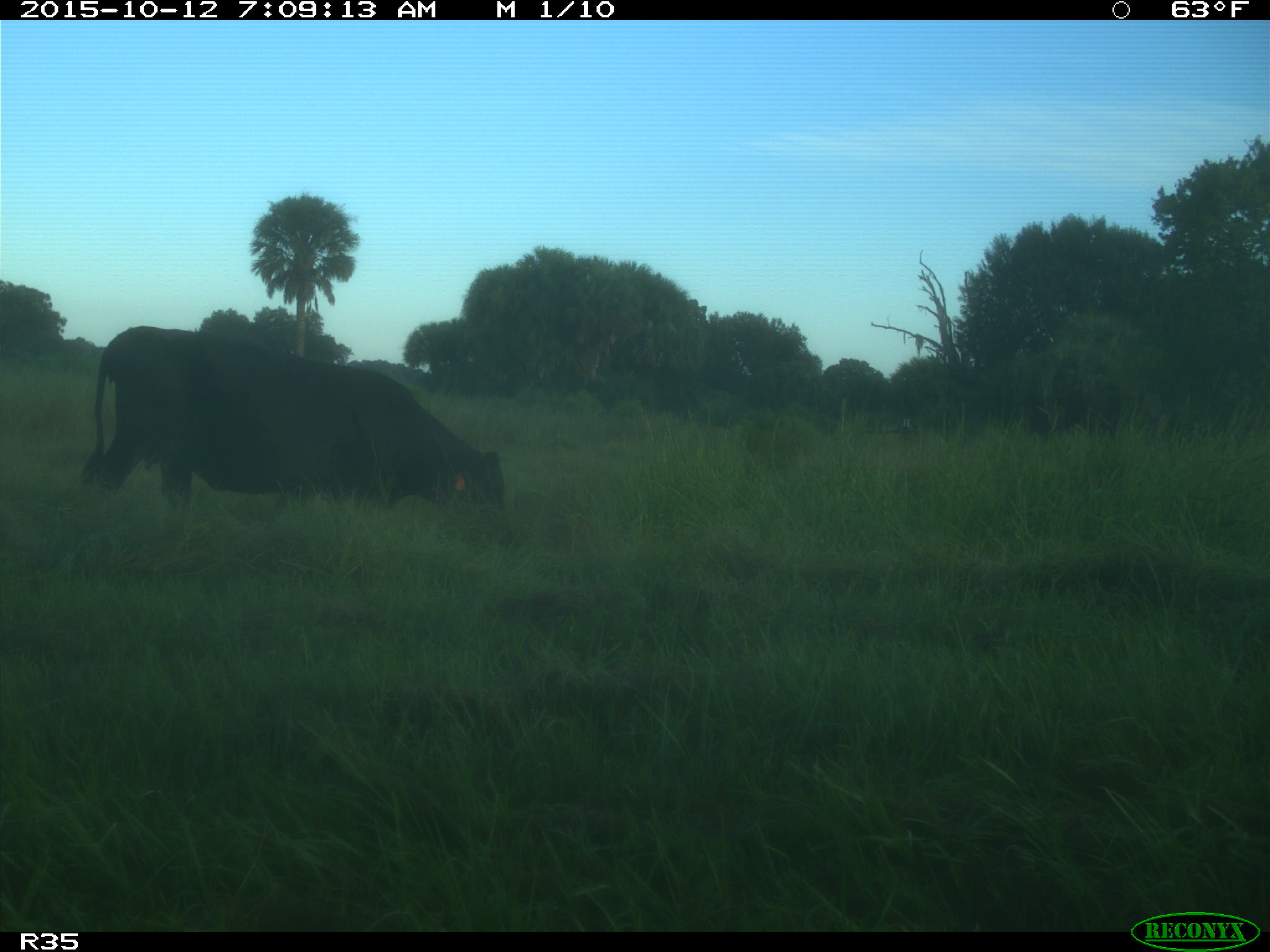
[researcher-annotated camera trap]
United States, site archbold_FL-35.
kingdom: Animalia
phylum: Chordata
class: Mammalia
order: Artiodactyla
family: Bovidae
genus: Bos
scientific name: Bos taurus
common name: domestic cow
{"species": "Bos taurus (domestic cow)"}